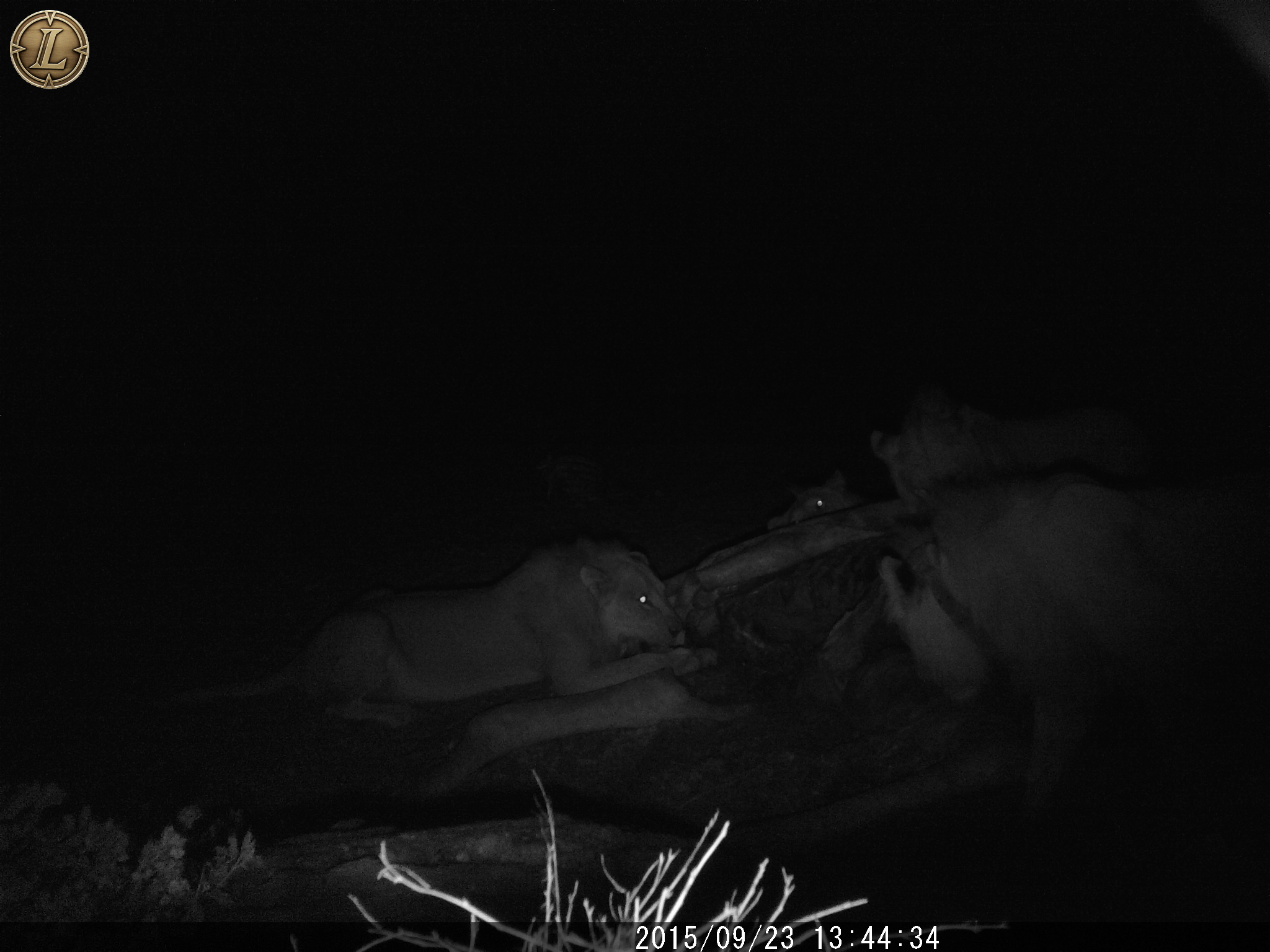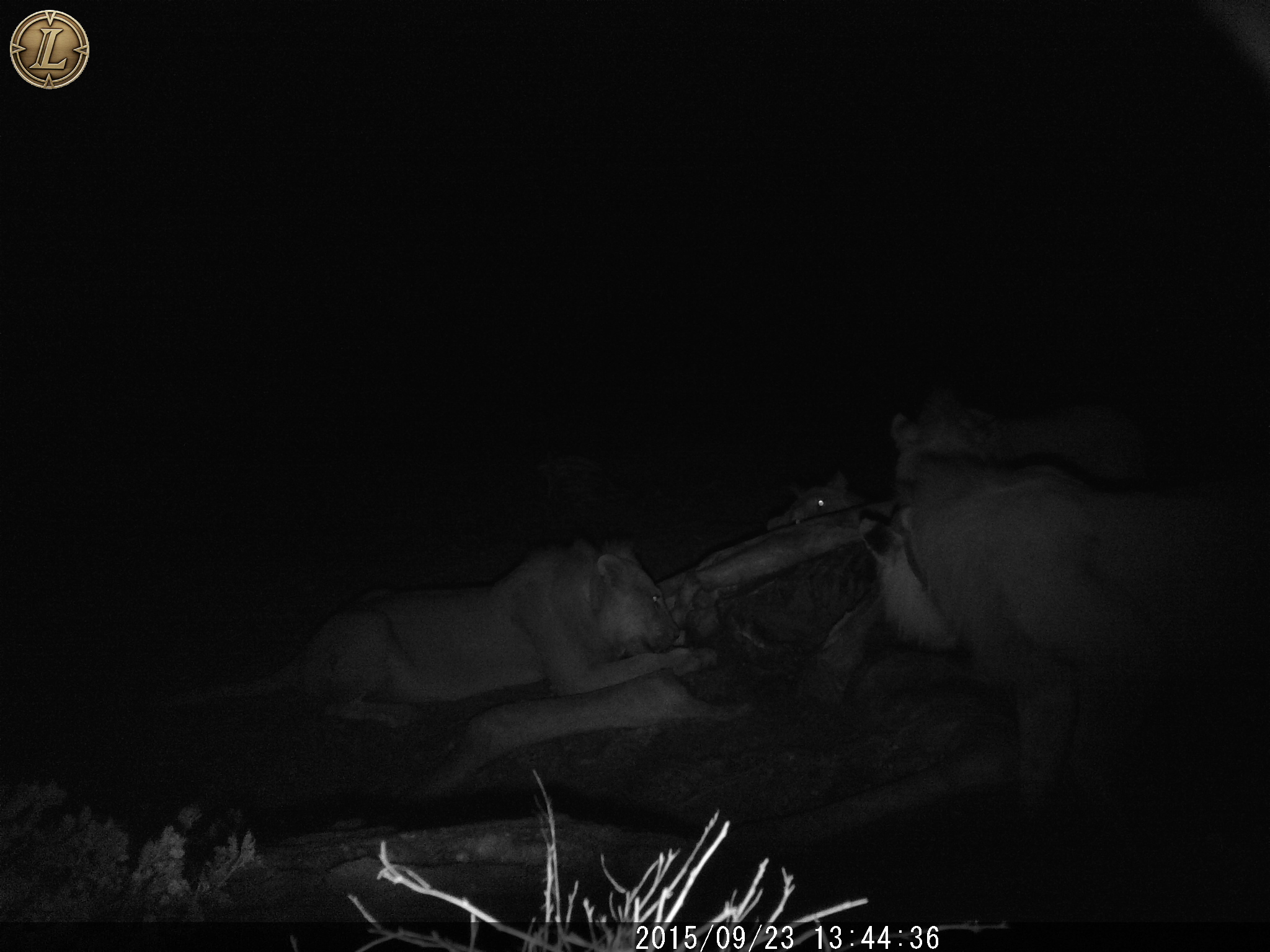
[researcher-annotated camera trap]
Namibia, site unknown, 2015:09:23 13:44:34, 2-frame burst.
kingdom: Animalia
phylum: Chordata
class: Mammalia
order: Carnivora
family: Felidae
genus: Panthera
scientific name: Panthera leo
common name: lion